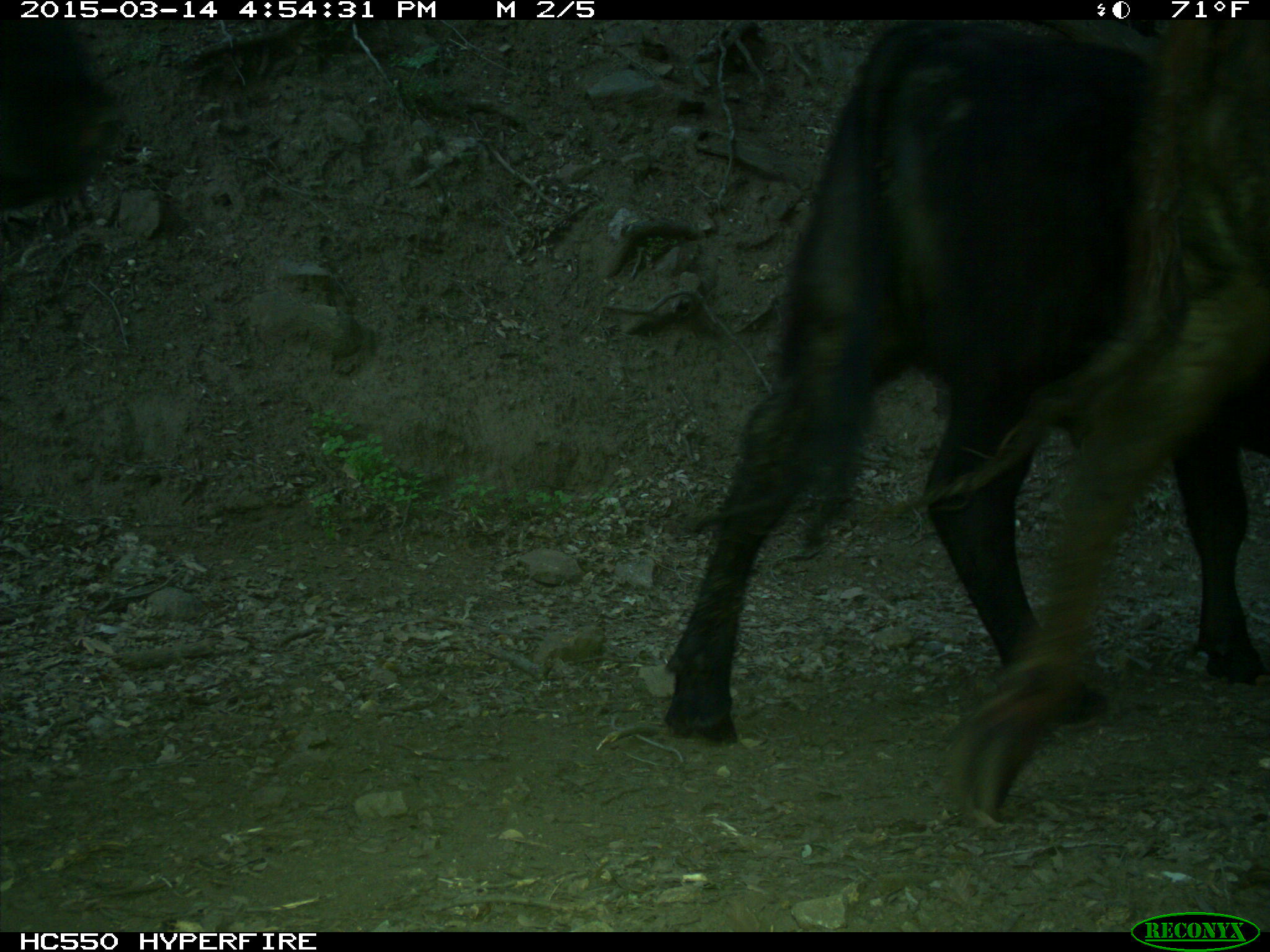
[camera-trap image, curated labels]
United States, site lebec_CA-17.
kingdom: Animalia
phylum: Chordata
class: Mammalia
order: Artiodactyla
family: Bovidae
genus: Bos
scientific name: Bos taurus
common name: domestic cow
Bos taurus (domestic cow).